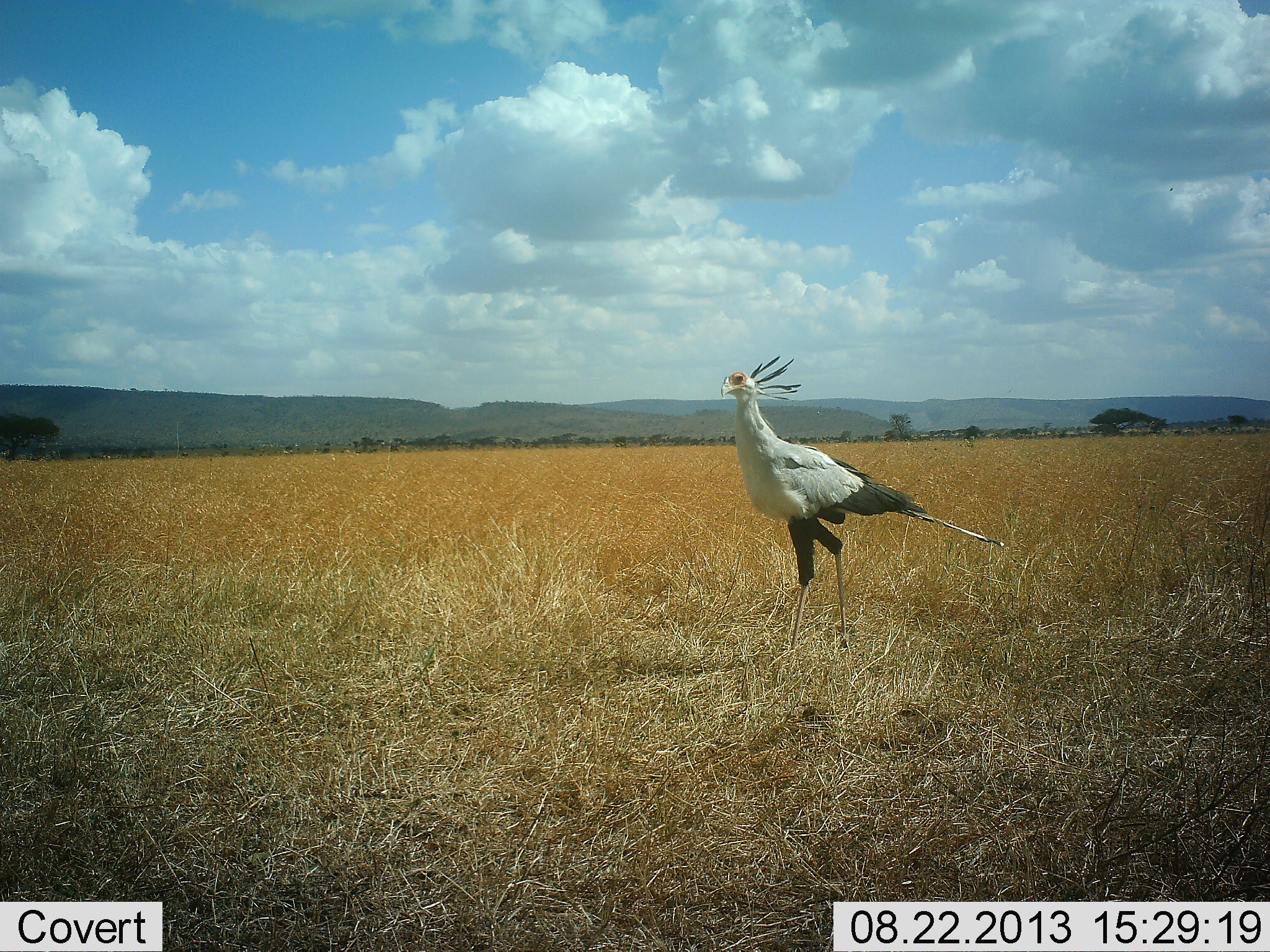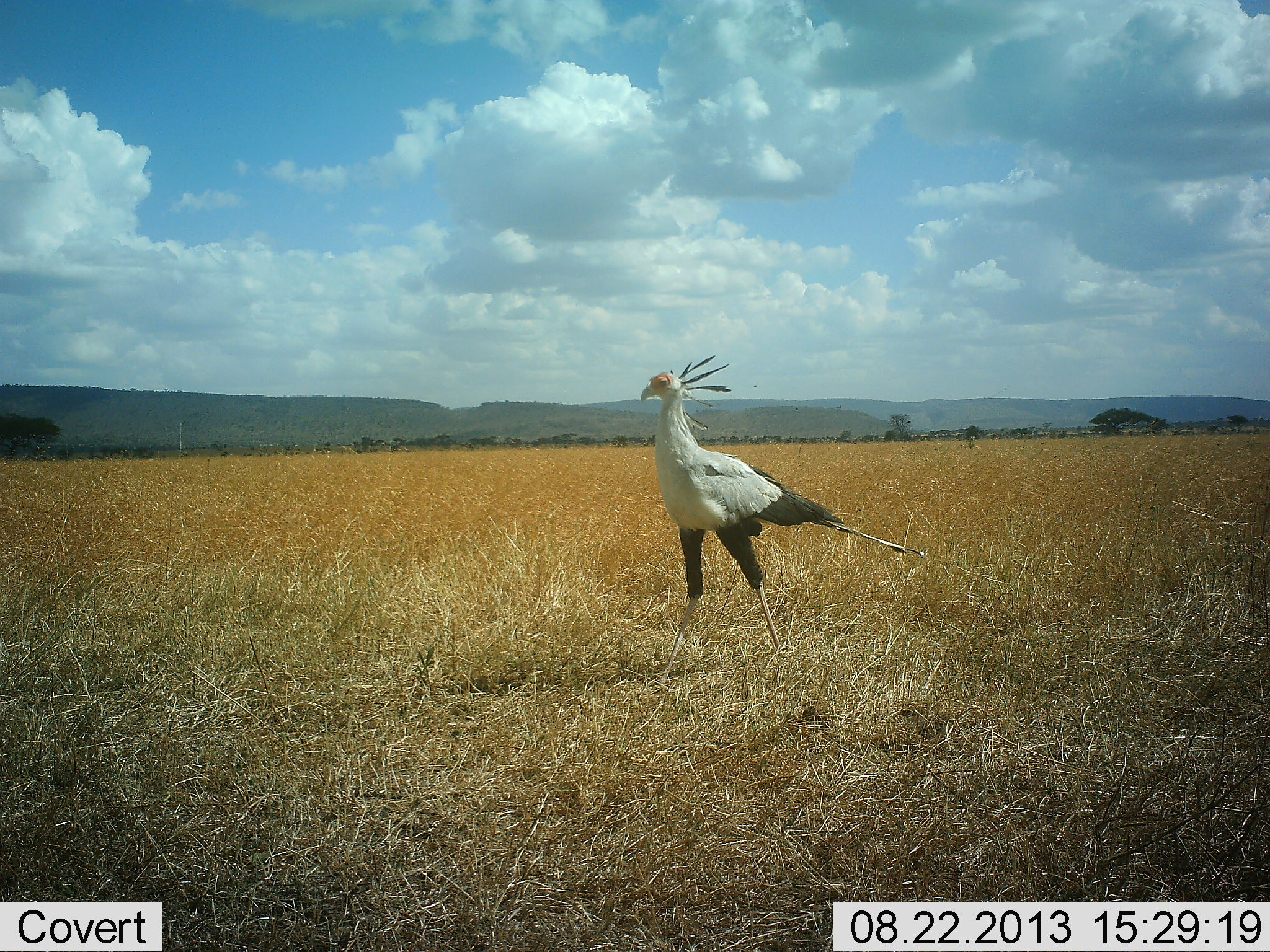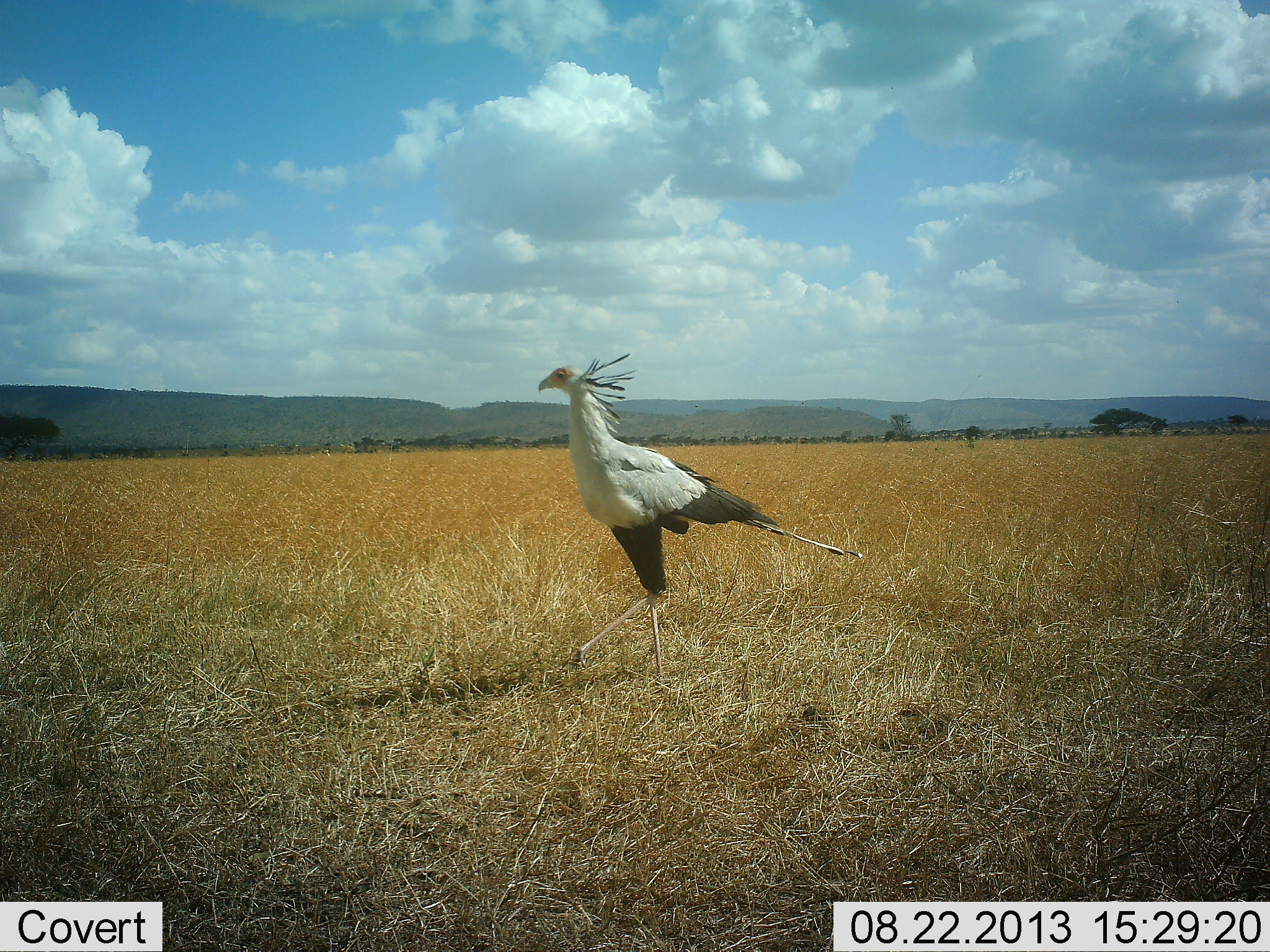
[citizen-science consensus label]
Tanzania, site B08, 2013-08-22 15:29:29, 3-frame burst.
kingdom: Animalia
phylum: Chordata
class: Aves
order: Accipitriformes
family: Sagittariidae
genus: Sagittarius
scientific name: Sagittarius serpentarius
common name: secretary bird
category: secretarybird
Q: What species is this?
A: Secretarybird (secretary bird) (Sagittarius serpentarius).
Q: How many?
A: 1.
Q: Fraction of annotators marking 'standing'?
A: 22%.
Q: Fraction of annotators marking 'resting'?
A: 0%.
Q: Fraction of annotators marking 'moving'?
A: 78%.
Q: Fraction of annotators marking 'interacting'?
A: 0%.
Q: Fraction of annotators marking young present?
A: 0%.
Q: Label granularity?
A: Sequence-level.